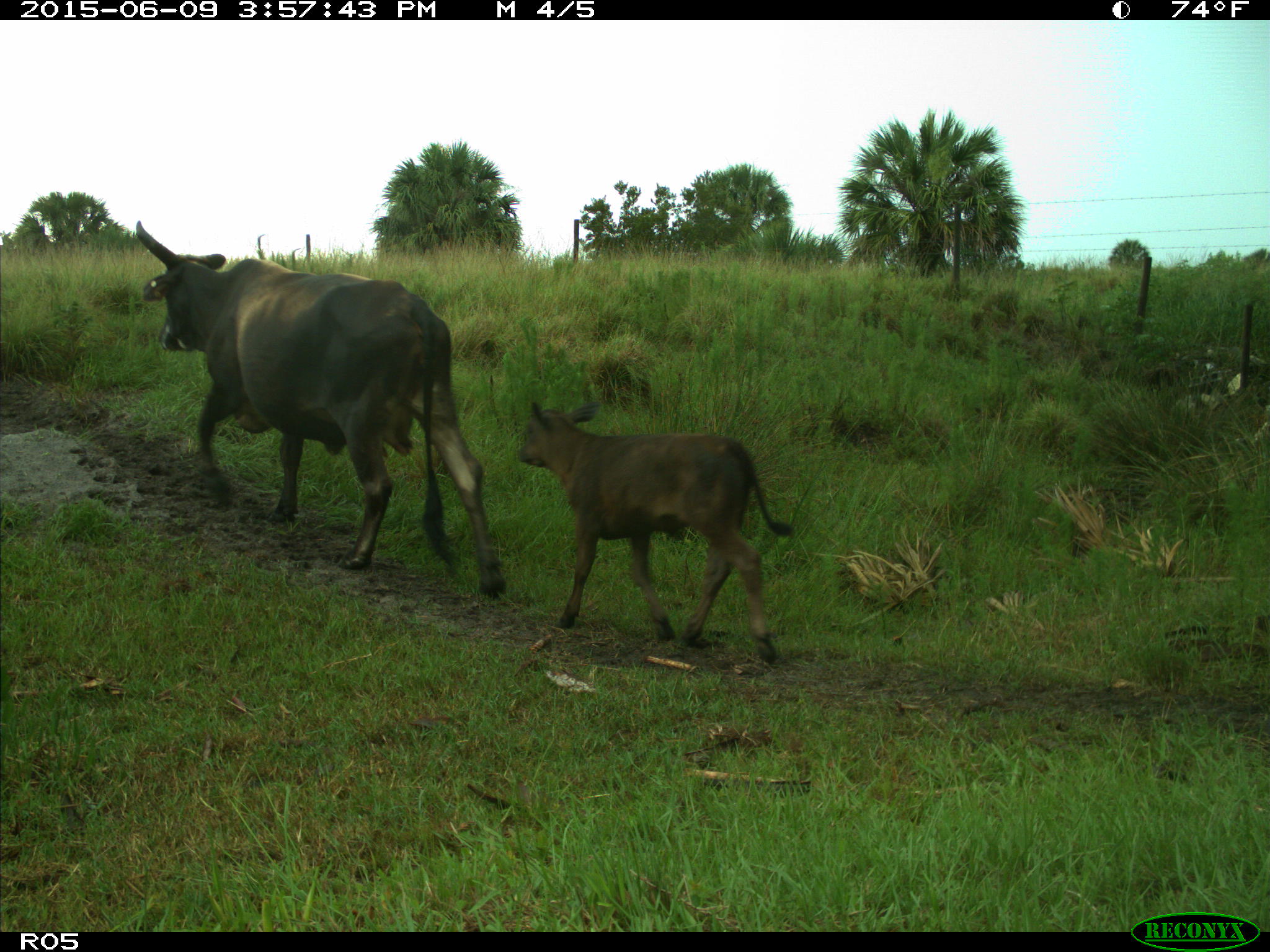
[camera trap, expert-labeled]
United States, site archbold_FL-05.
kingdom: Animalia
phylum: Chordata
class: Mammalia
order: Artiodactyla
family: Bovidae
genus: Bos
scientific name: Bos taurus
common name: domestic cow